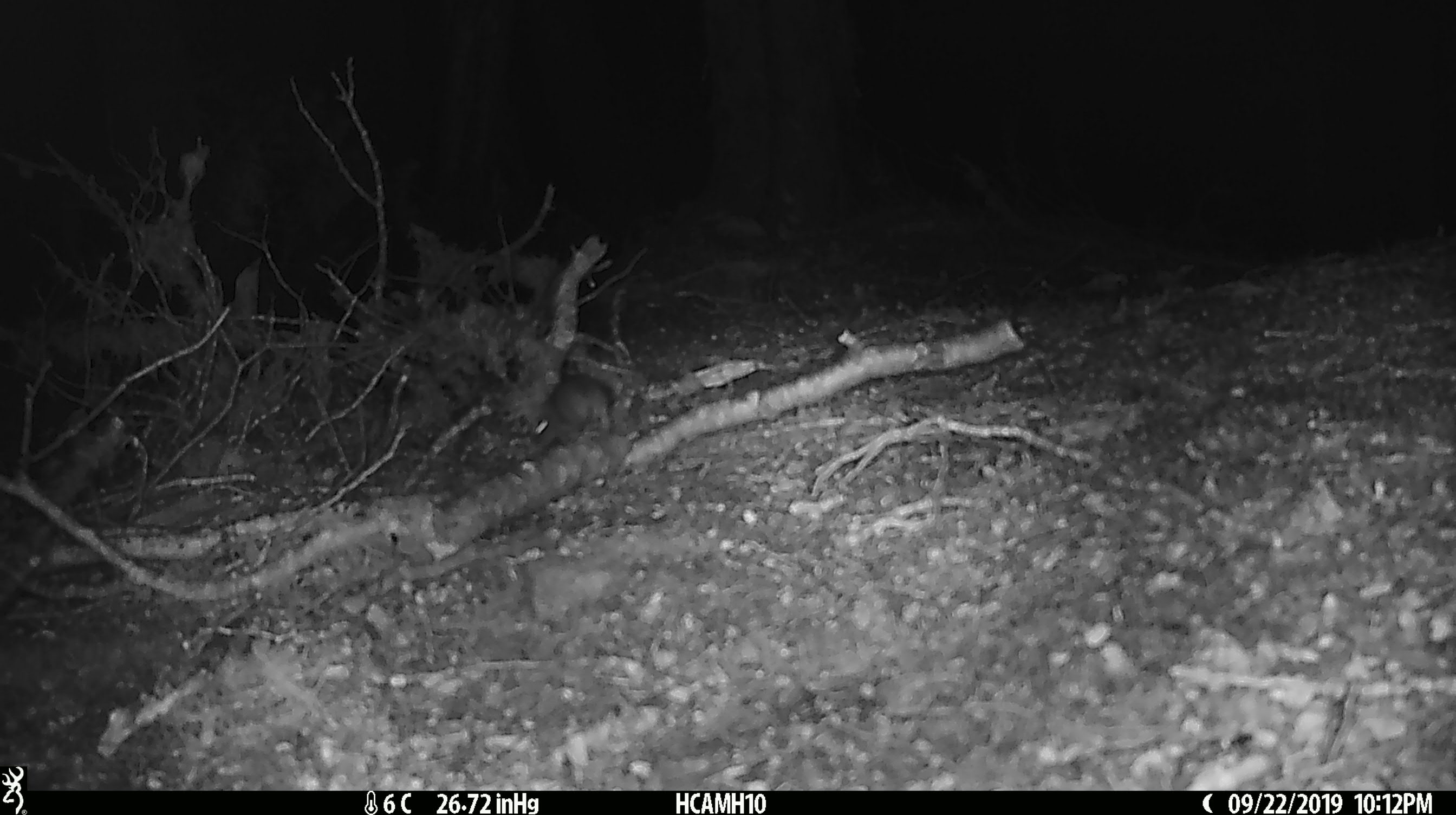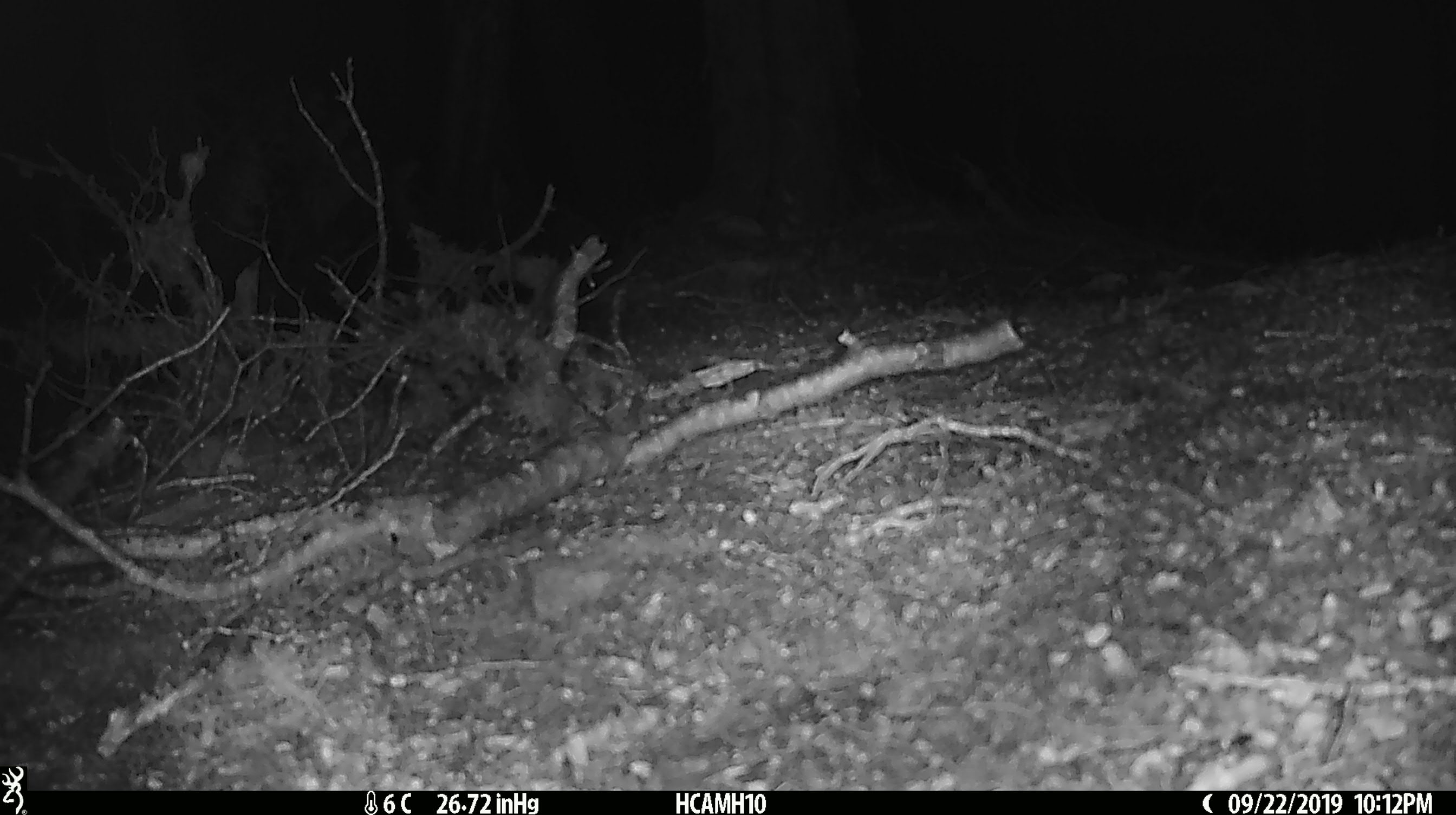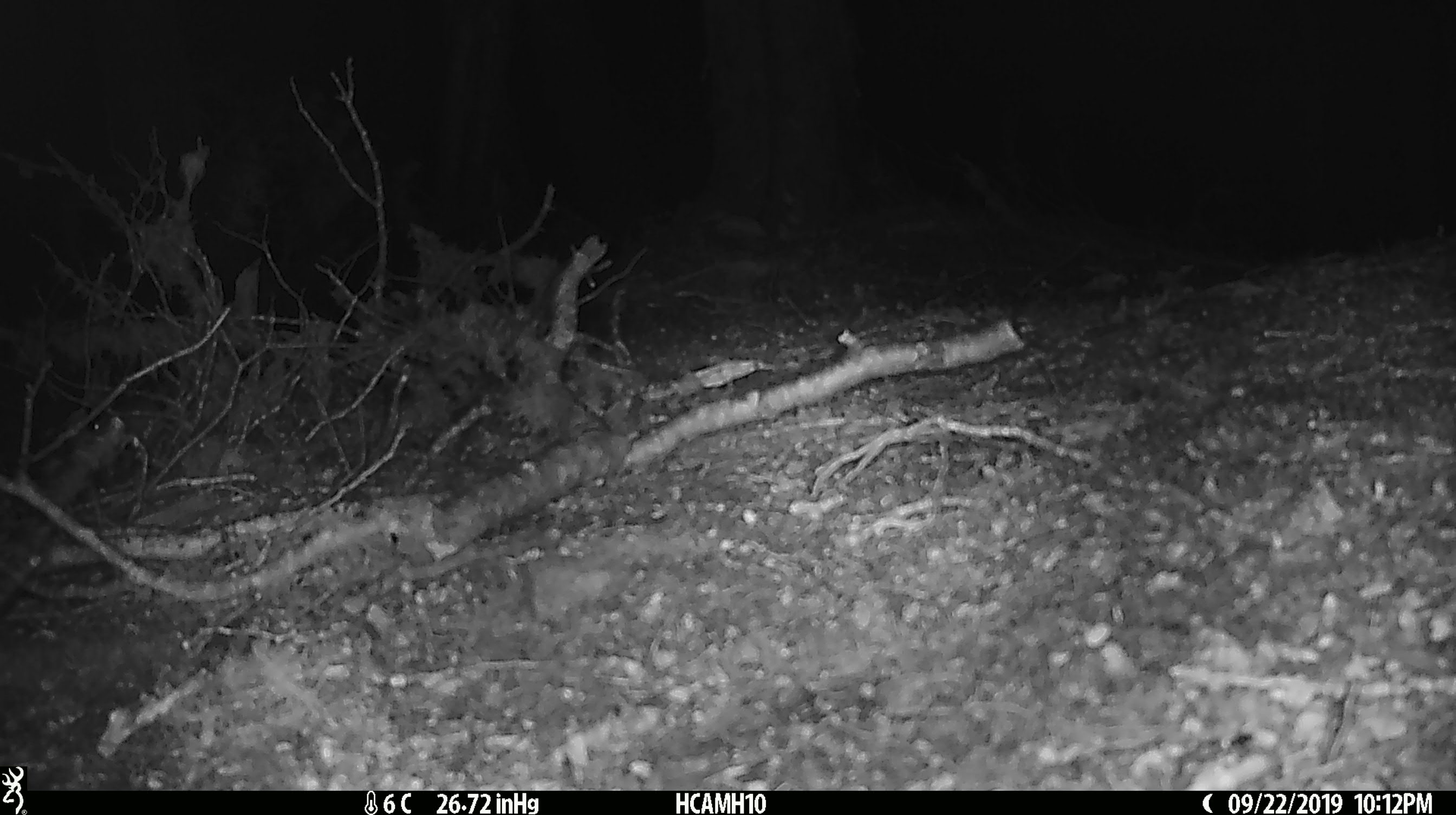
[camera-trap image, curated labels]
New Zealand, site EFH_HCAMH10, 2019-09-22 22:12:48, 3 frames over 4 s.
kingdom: Animalia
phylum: Chordata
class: Mammalia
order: Rodentia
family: Muridae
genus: Mus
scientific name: Mus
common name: mouse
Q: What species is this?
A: Mouse (Mus).